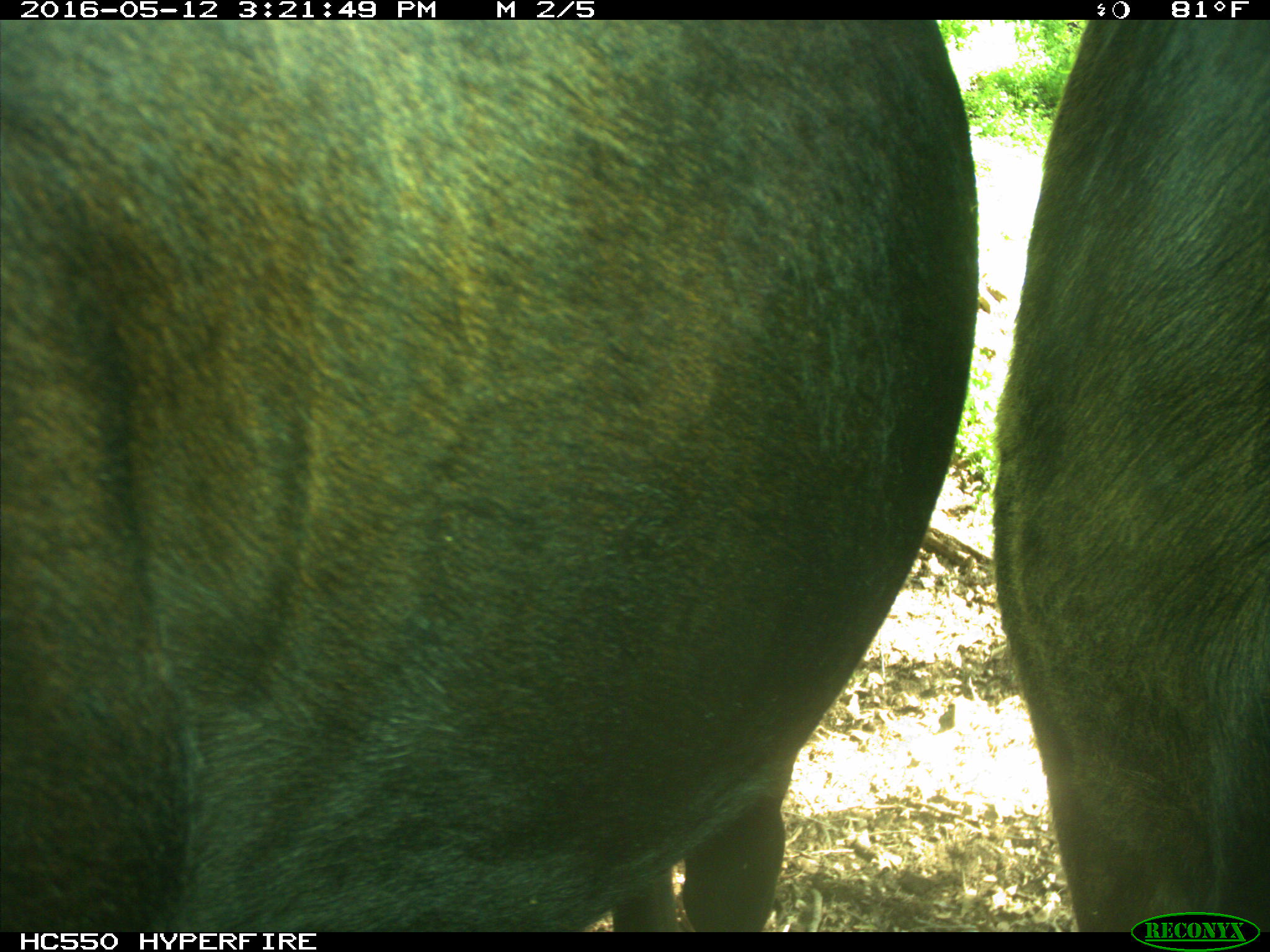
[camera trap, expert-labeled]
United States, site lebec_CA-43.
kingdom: Animalia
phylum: Chordata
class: Mammalia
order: Artiodactyla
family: Bovidae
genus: Bos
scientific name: Bos taurus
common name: domestic cow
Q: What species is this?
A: Bos taurus (domestic cow).